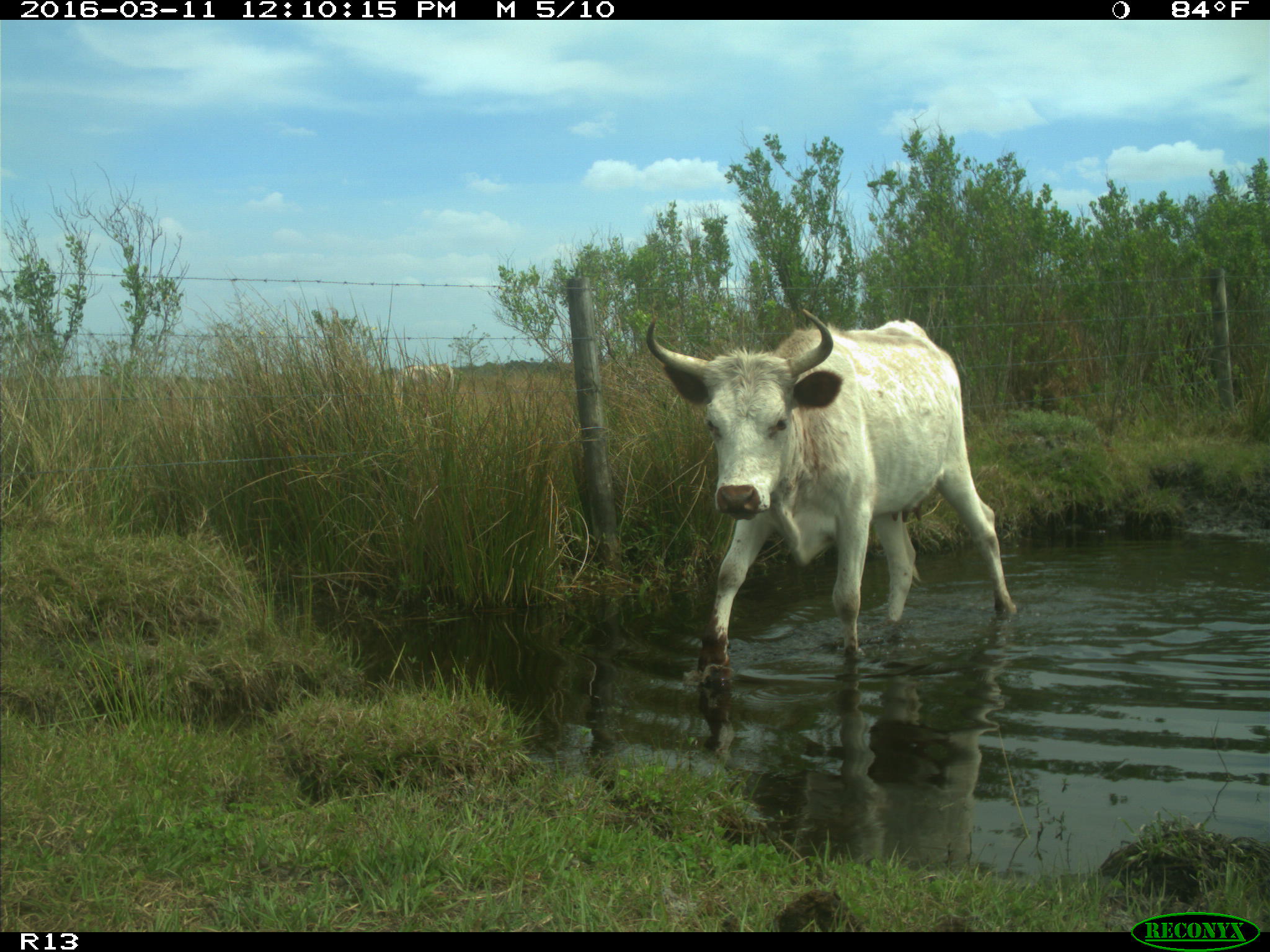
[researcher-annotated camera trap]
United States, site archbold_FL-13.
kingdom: Animalia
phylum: Chordata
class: Mammalia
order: Artiodactyla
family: Bovidae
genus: Bos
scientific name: Bos taurus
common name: domestic cow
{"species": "Bos taurus (domestic cow)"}